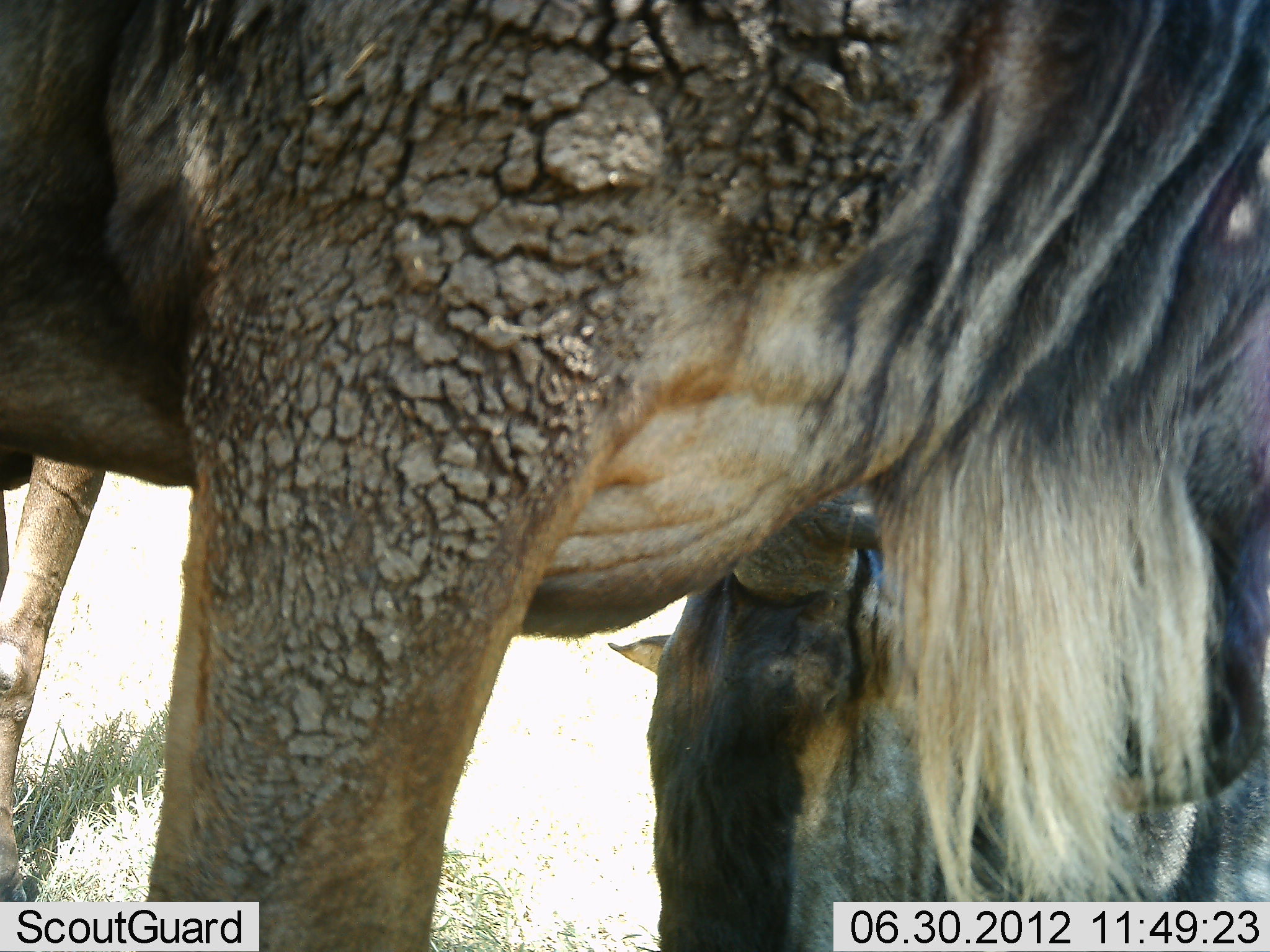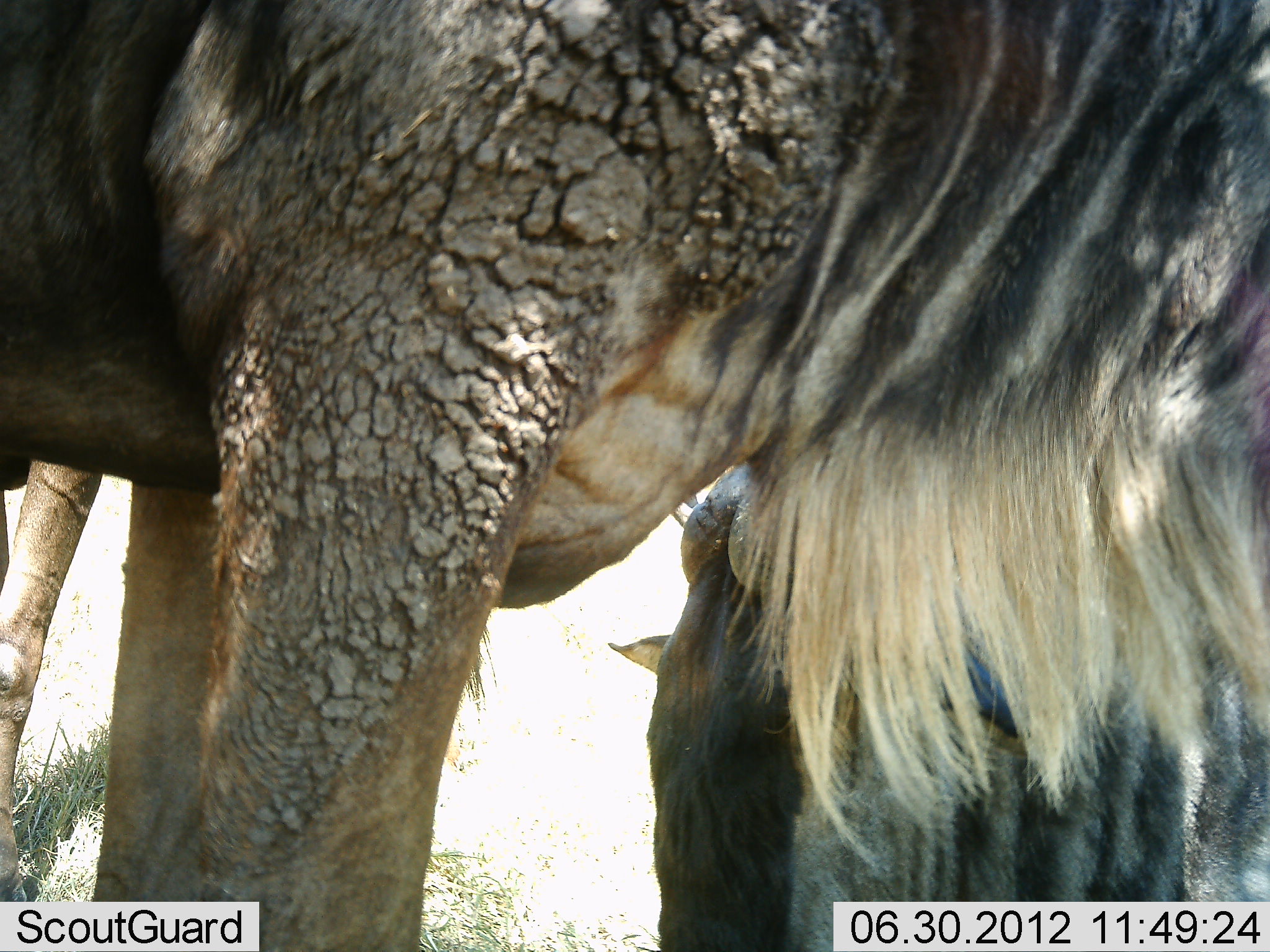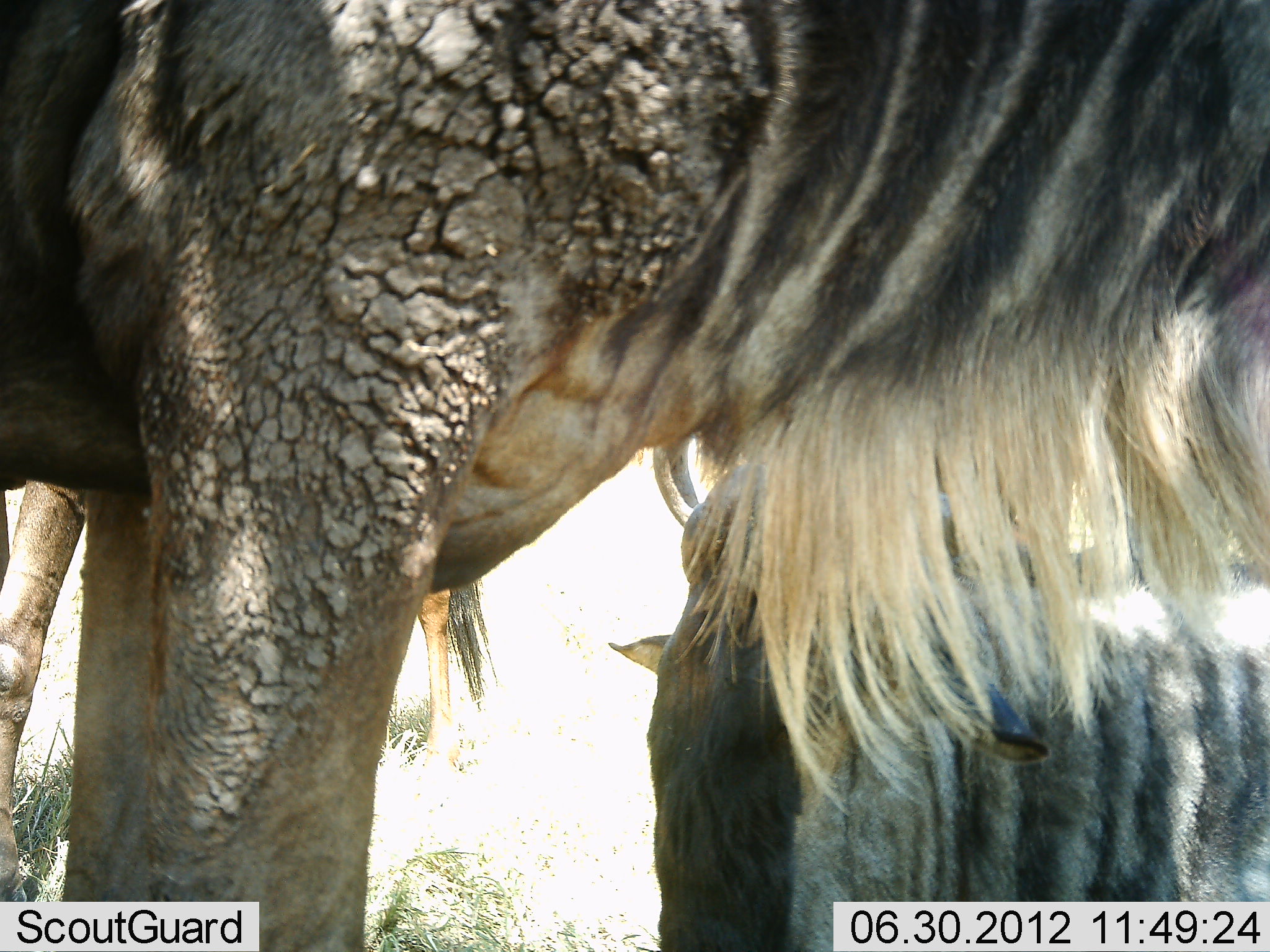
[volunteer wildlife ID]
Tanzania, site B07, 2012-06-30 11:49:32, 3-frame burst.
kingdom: Animalia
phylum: Chordata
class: Mammalia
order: Artiodactyla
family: Bovidae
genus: Connochaetes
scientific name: Connochaetes taurinus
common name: blue wildebeest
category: wildebeest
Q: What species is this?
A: Wildebeest (blue wildebeest) (Connochaetes taurinus).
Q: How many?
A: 2.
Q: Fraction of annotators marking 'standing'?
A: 80%.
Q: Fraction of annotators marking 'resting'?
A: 40%.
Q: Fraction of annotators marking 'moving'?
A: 0%.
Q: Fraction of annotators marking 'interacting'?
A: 0%.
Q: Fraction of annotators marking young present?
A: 0%.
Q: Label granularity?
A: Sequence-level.